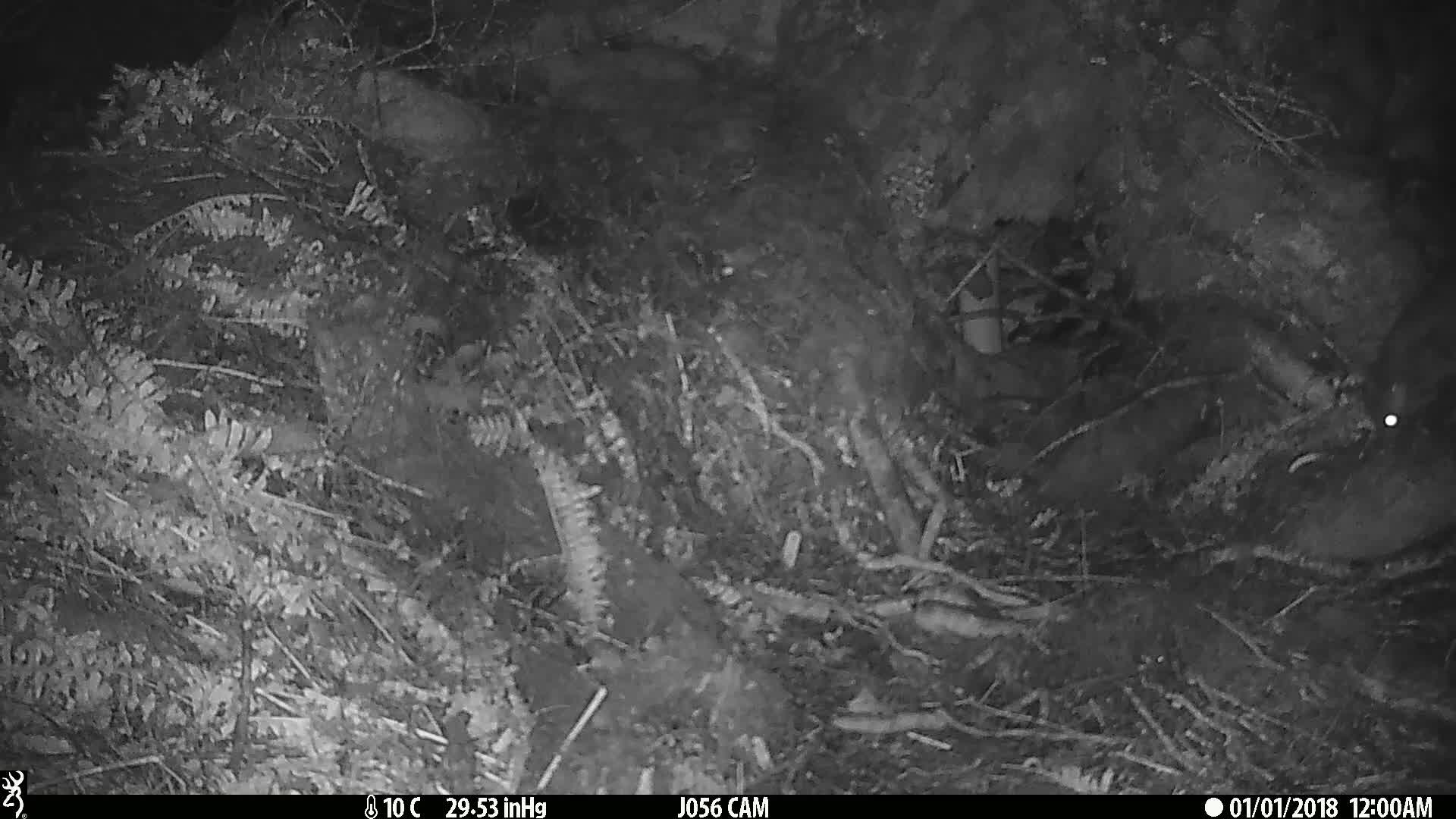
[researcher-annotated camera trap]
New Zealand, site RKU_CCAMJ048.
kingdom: Animalia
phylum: Chordata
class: Mammalia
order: Diprotodontia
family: Phalangeridae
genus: Trichosurus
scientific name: Trichosurus vulpecula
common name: common brushtail possum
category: possum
Possum (common brushtail possum) (Trichosurus vulpecula).